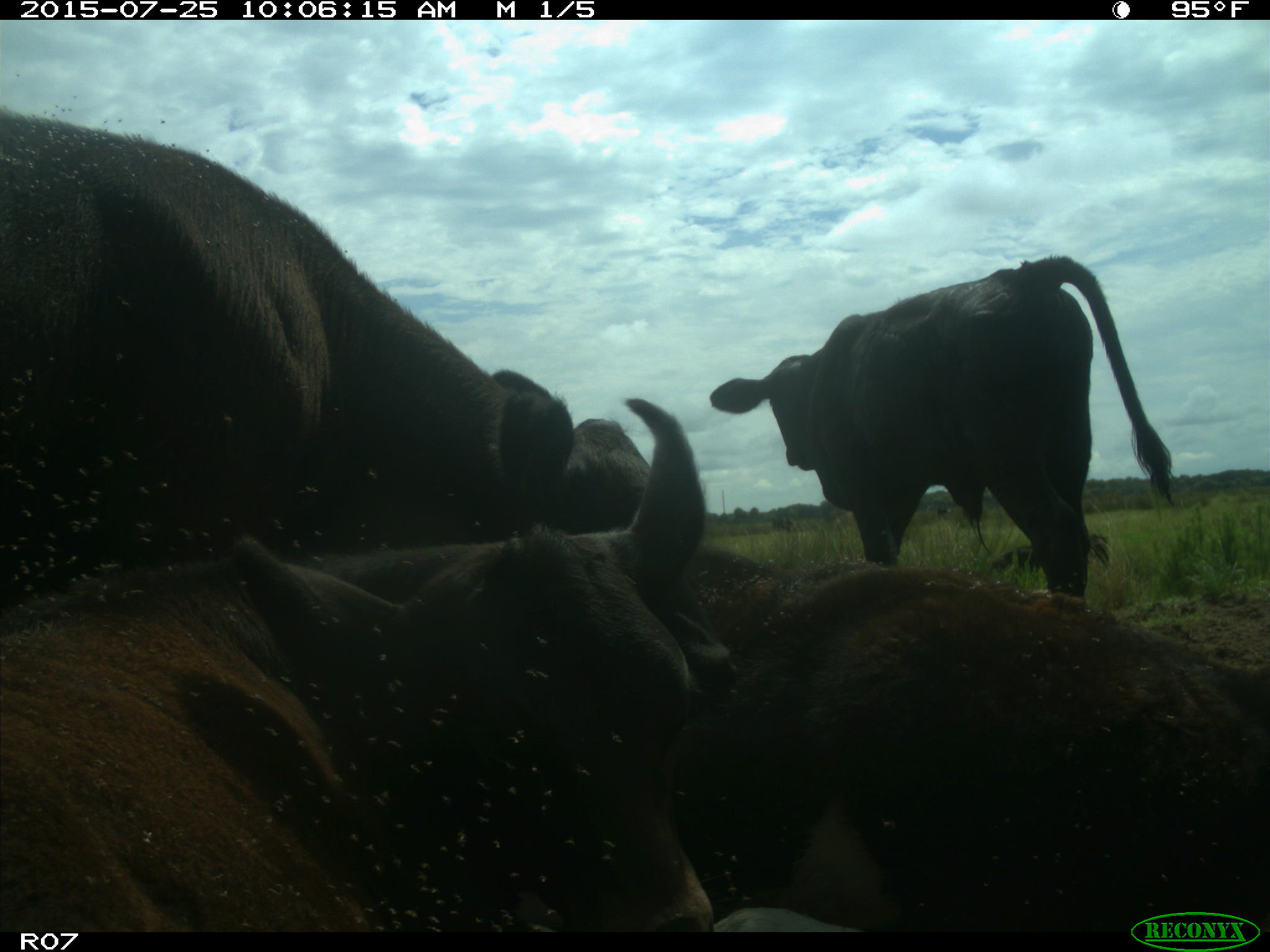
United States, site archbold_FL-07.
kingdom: Animalia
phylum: Chordata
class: Mammalia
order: Artiodactyla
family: Bovidae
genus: Bos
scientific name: Bos taurus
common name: domestic cow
Bos taurus (domestic cow).